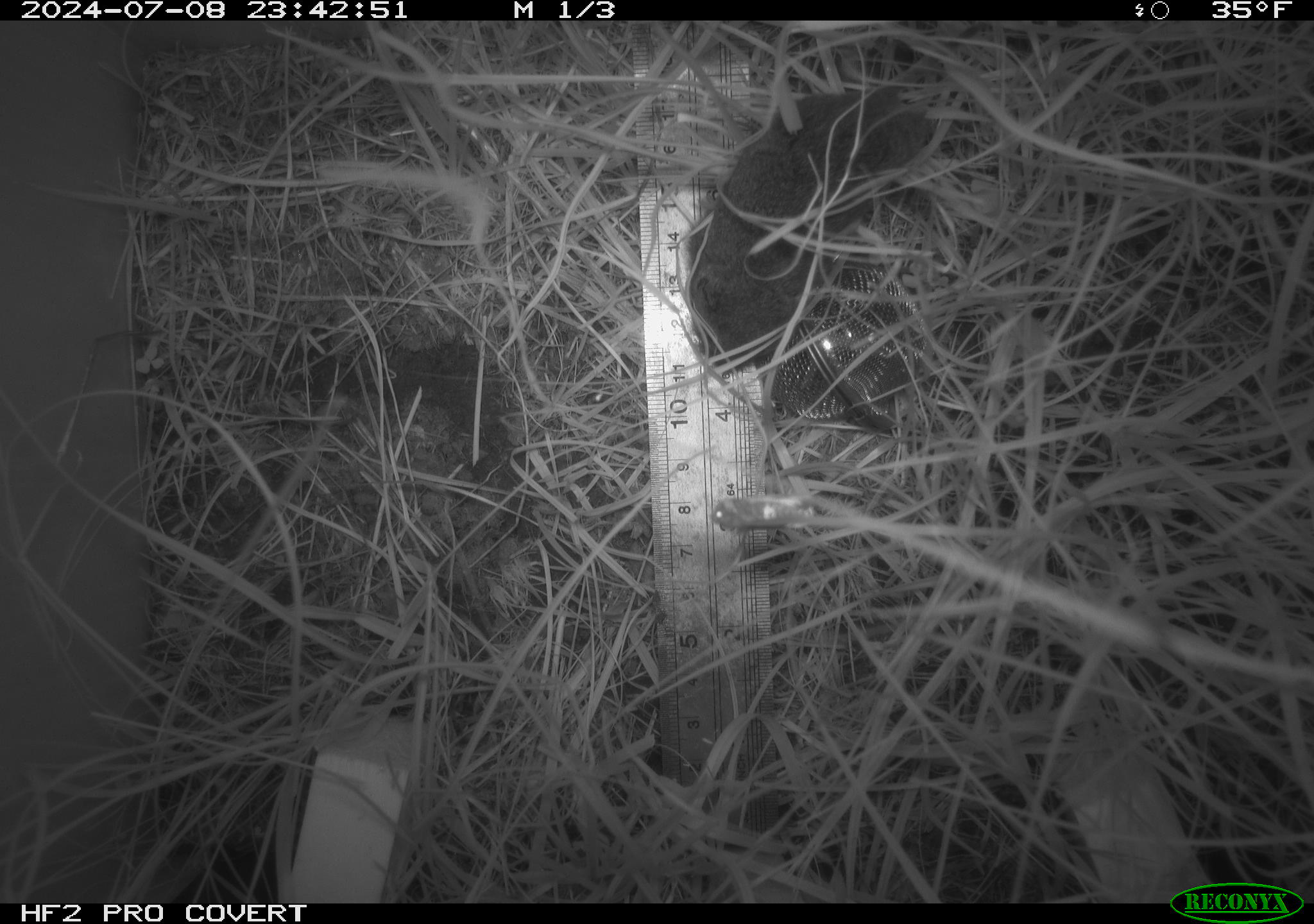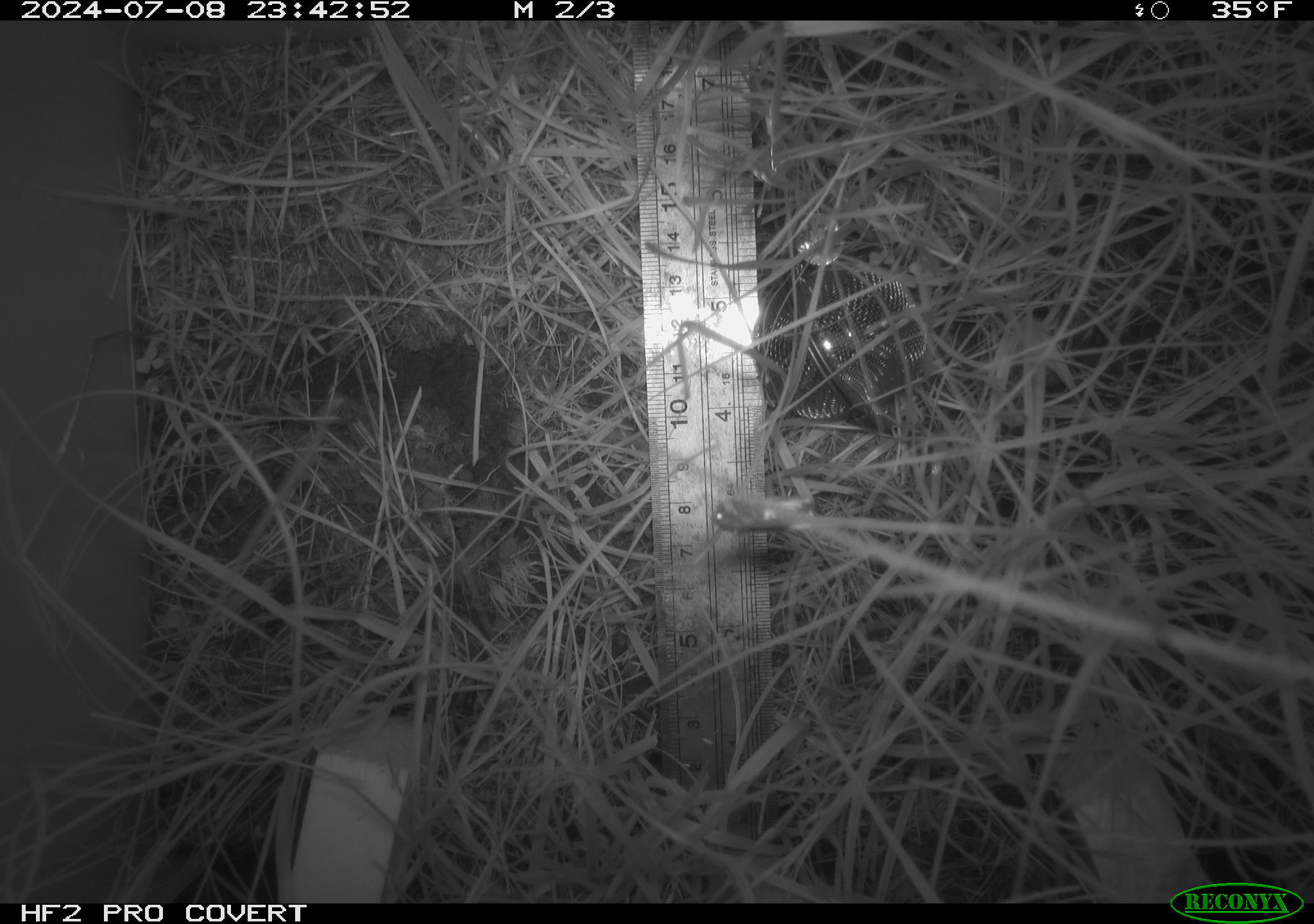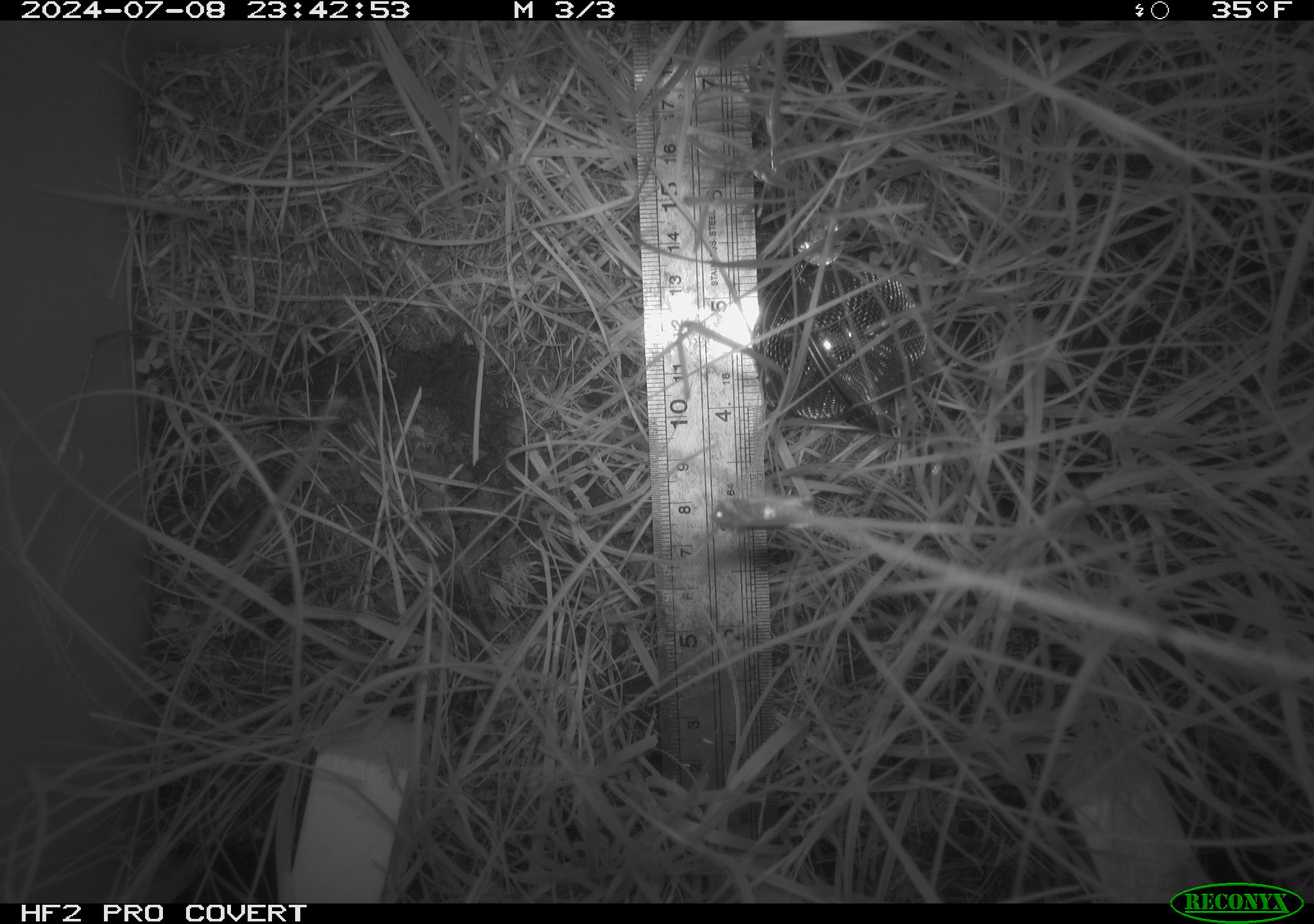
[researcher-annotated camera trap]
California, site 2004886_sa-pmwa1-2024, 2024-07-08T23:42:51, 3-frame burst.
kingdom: Animalia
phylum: Chordata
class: Mammalia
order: Rodentia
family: Cricetidae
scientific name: Arvicolinae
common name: voles, lemmings, and muskrats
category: arvicolinae subfamily